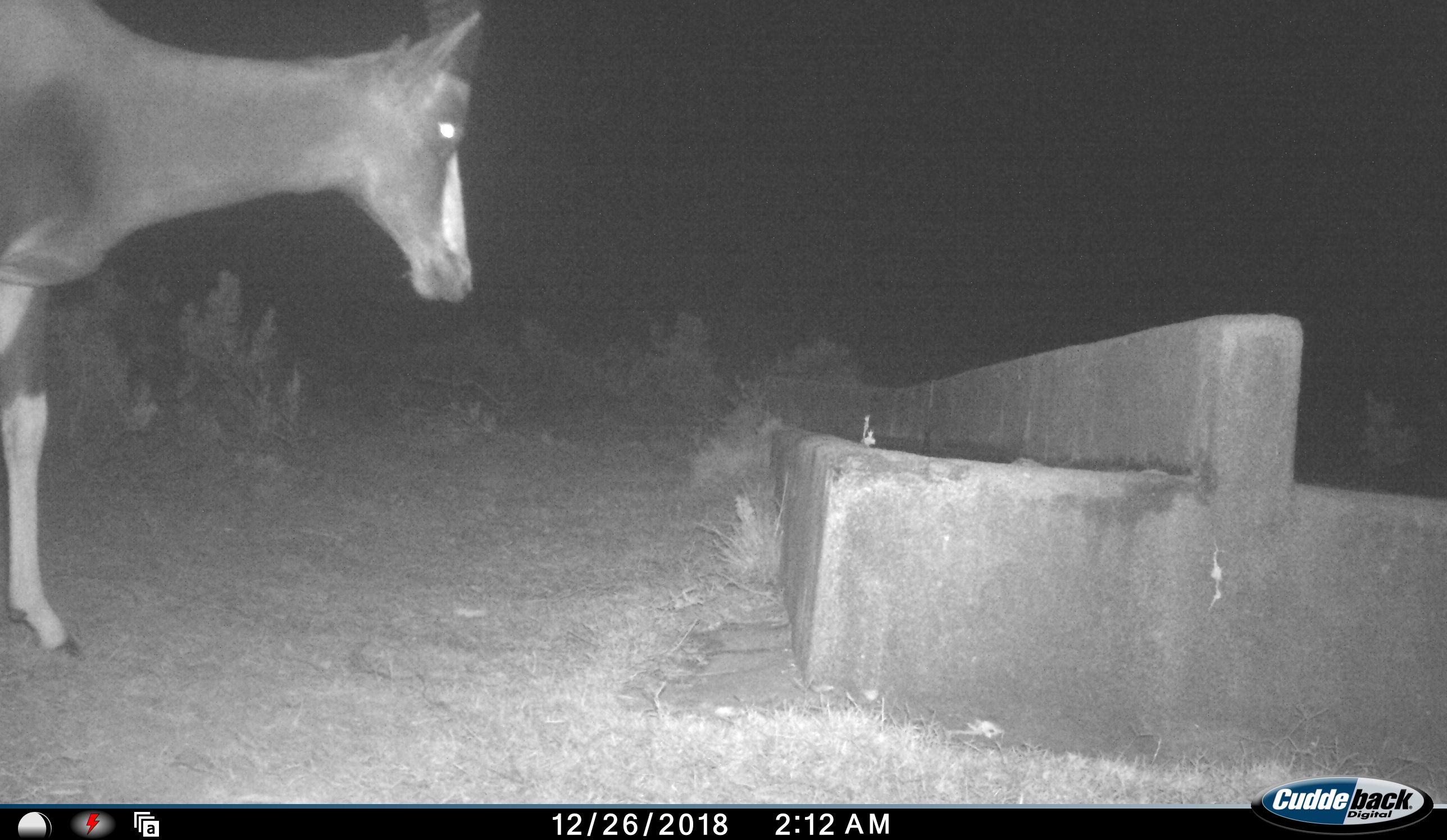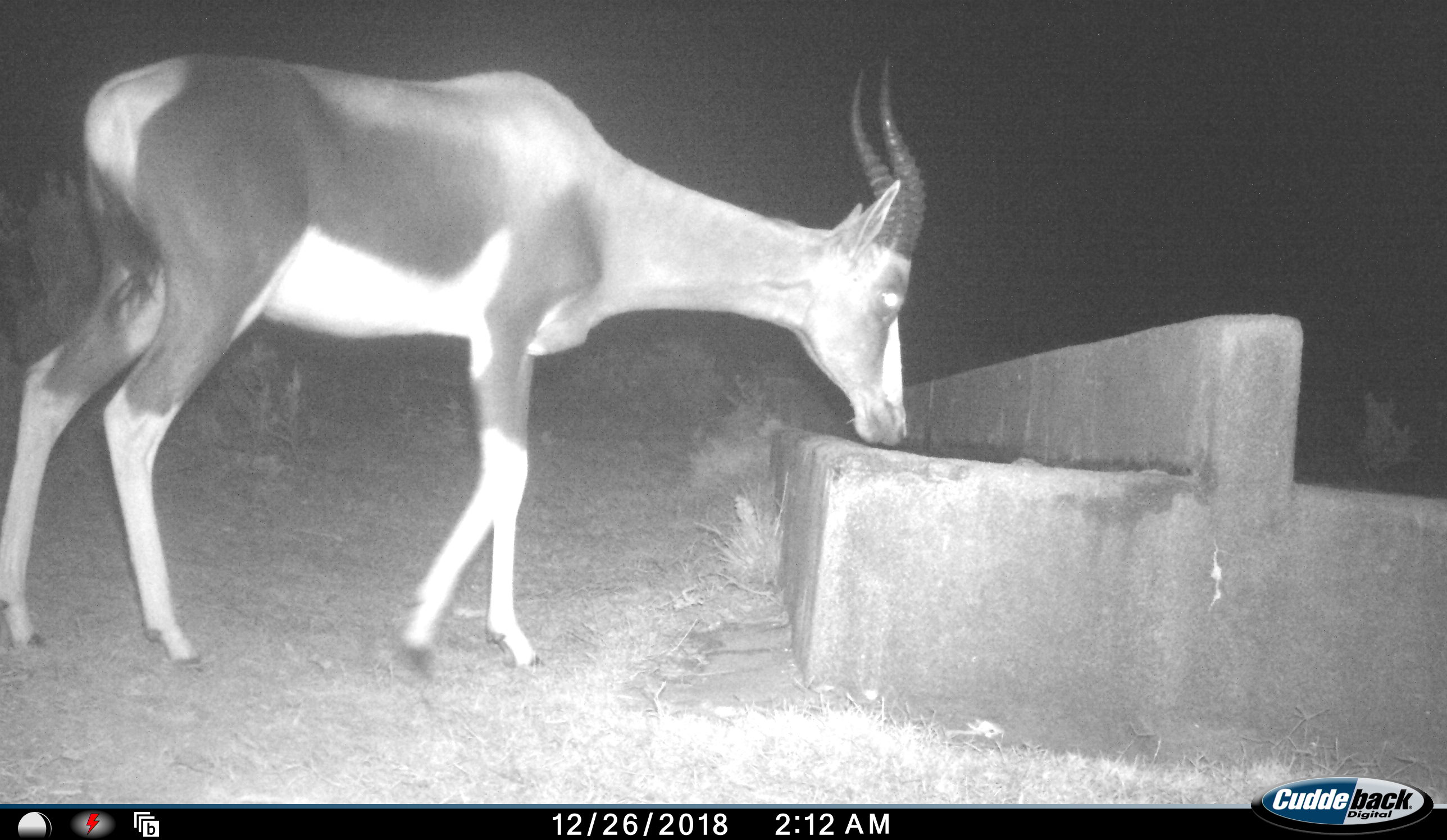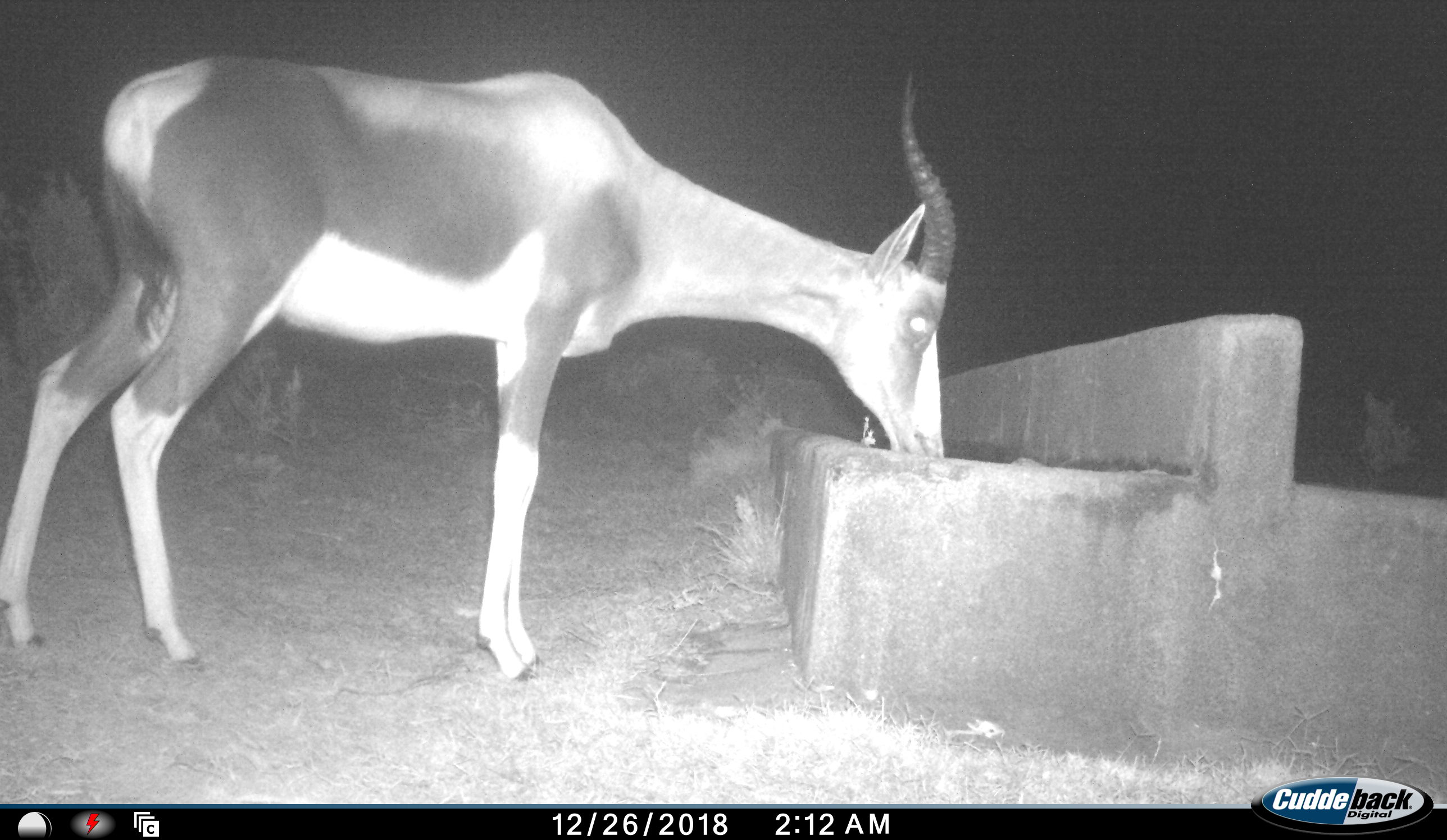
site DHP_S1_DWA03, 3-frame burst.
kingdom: Animalia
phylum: Chordata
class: Mammalia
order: Artiodactyla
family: Bovidae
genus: Damaliscus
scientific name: Damaliscus pygargus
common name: bontebok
Bontebok (Damaliscus pygargus), count 1. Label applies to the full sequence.